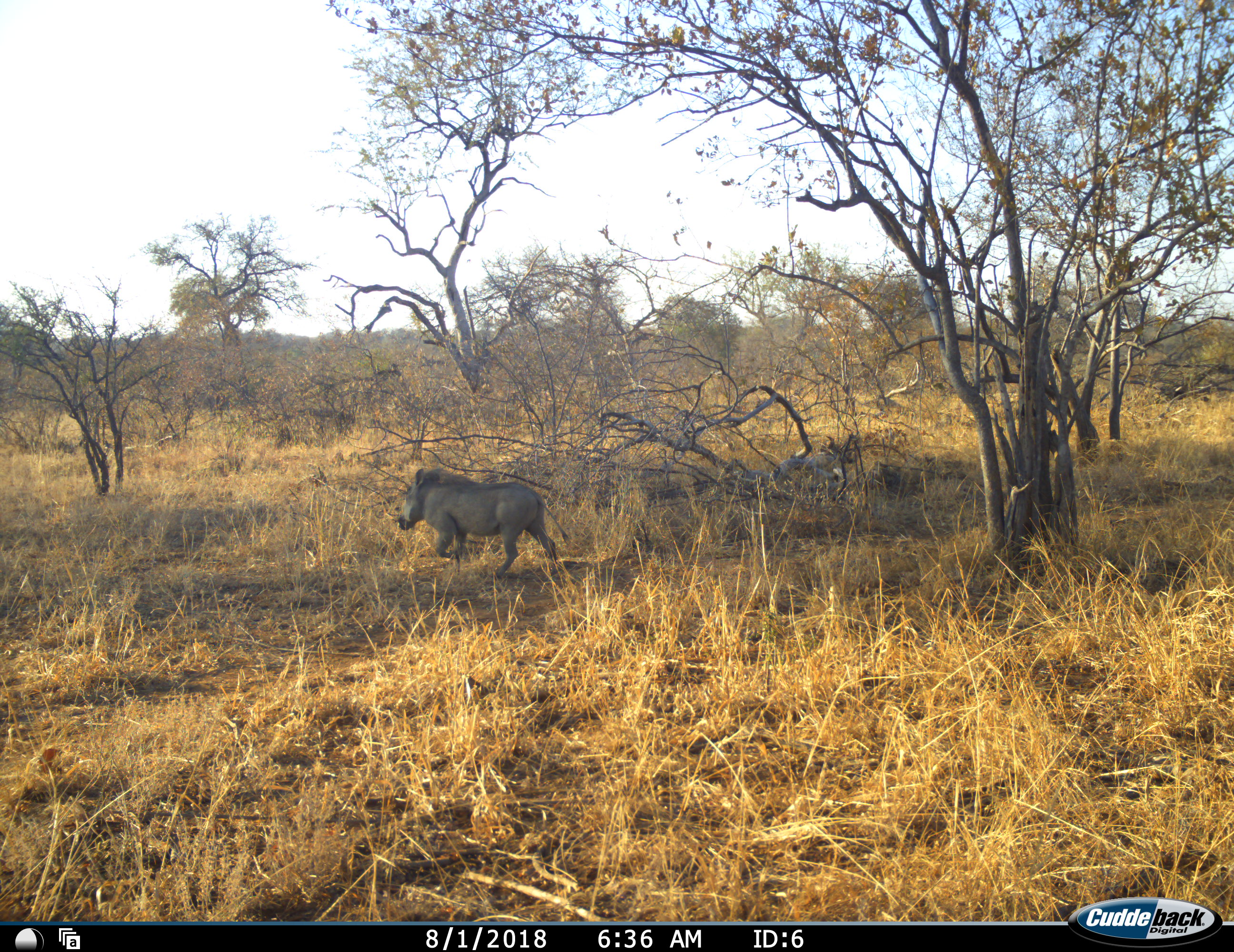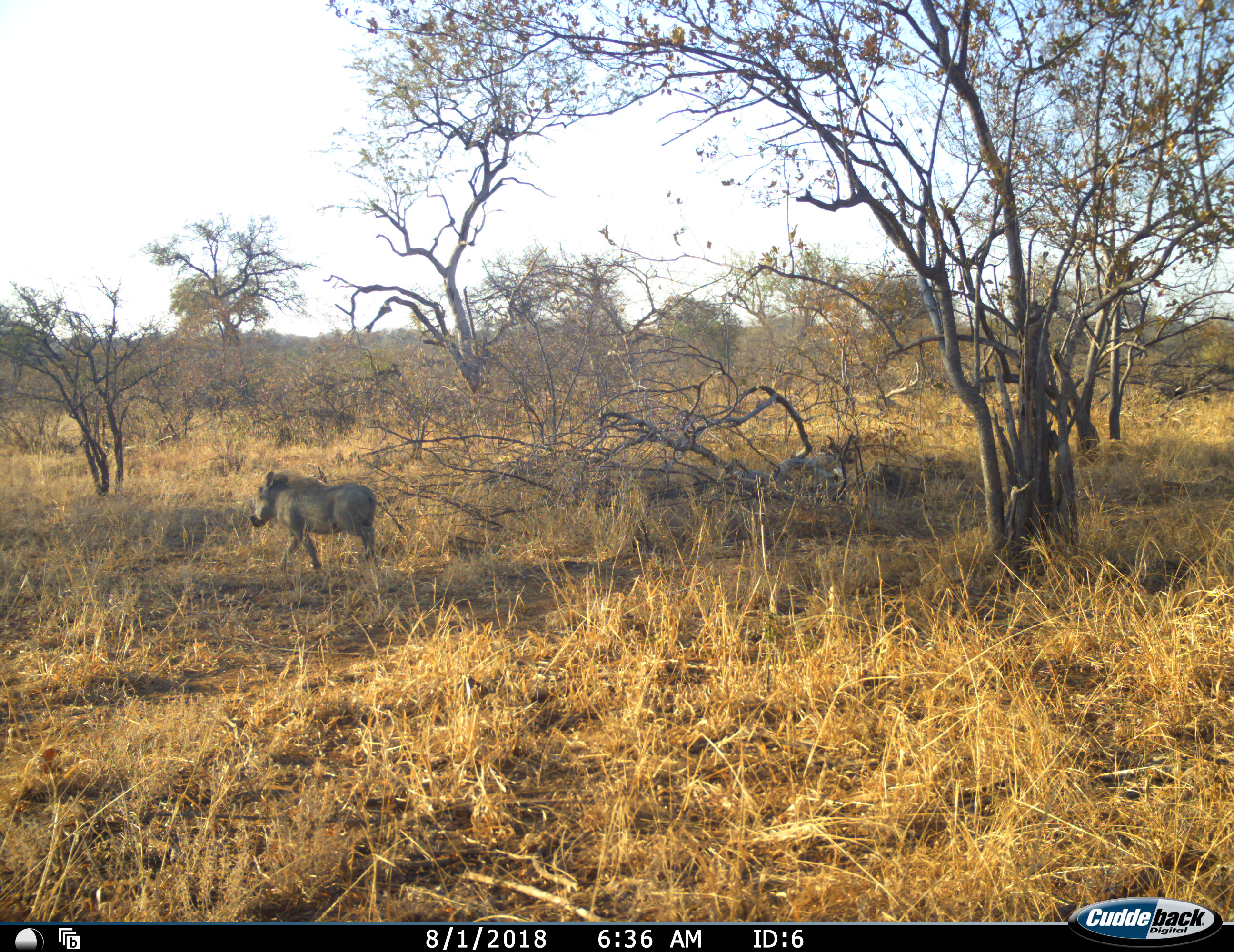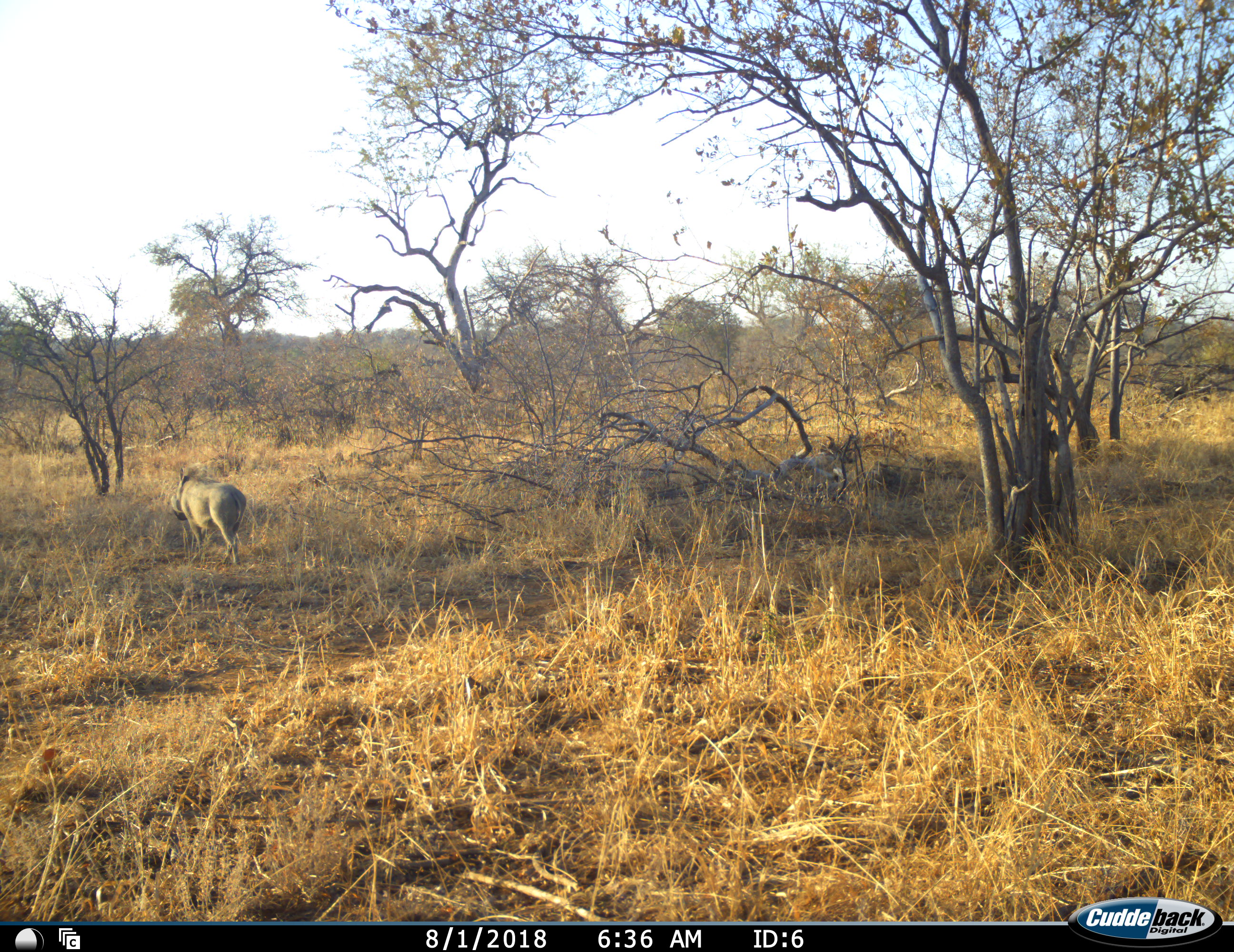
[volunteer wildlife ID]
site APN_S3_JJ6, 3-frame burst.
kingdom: Animalia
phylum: Chordata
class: Mammalia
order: Artiodactyla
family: Suidae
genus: Phacochoerus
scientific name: Phacochoerus africanus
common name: warthog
Warthog (Phacochoerus africanus), count 1. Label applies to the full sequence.